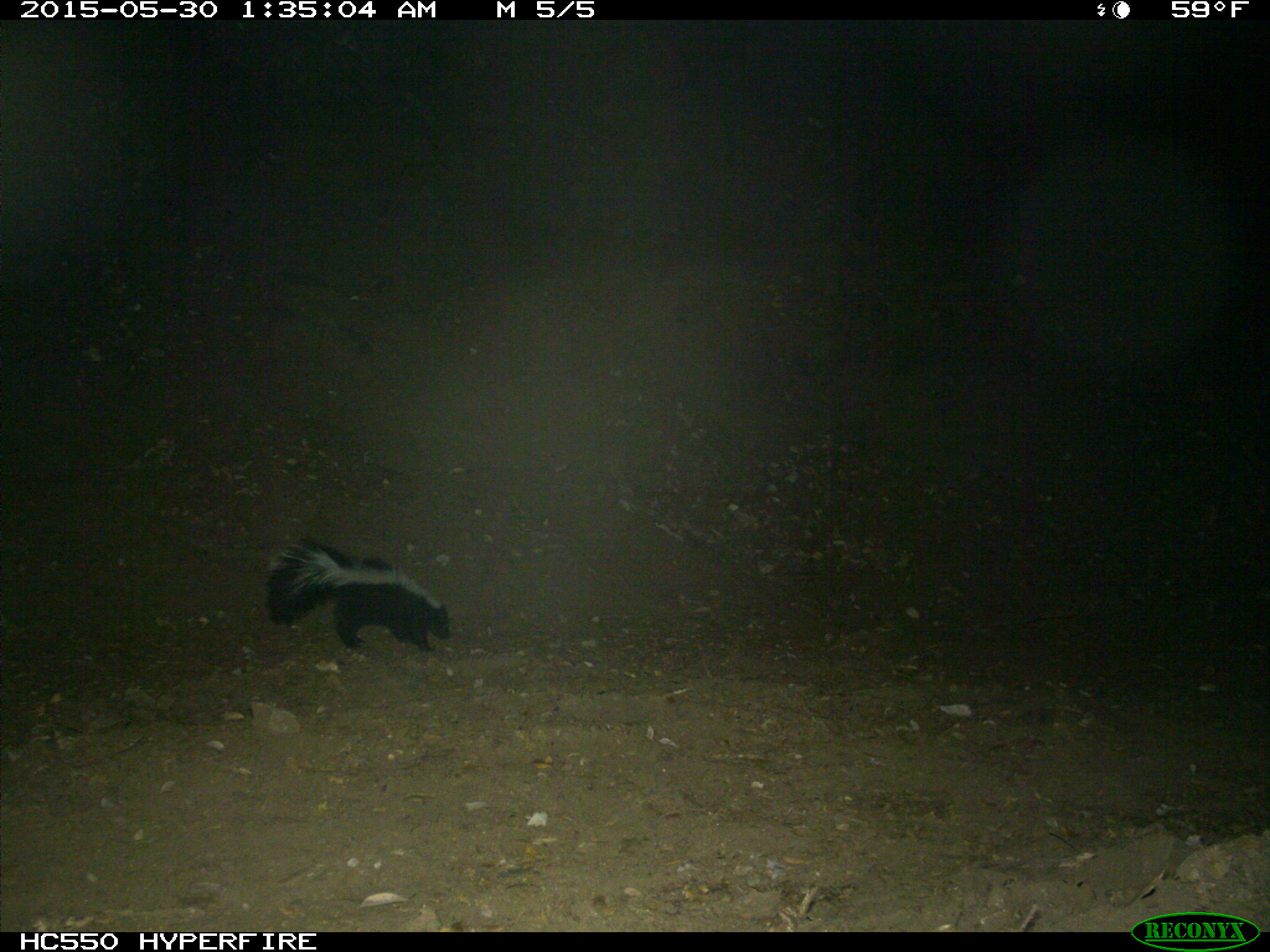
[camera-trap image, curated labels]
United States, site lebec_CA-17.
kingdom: Animalia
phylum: Chordata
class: Mammalia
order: Carnivora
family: Mephitidae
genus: Mephitis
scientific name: Mephitis mephitis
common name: striped skunk